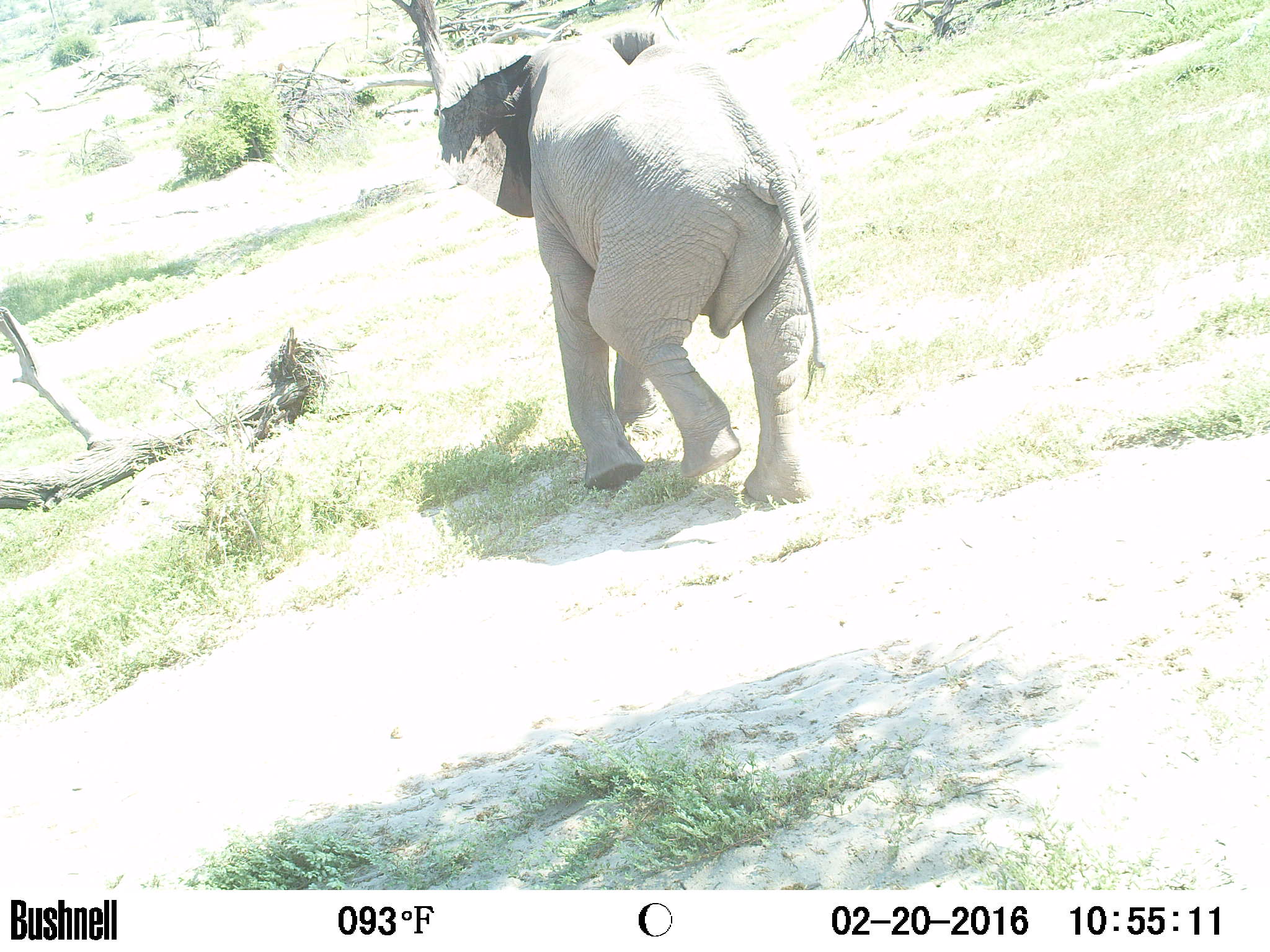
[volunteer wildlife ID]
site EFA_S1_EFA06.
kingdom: Animalia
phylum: Chordata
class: Mammalia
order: Proboscidea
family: Elephantidae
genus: Loxodonta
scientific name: Loxodonta africana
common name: african bush elephant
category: elephant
Elephant (african bush elephant) (Loxodonta africana), count 1. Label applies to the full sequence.